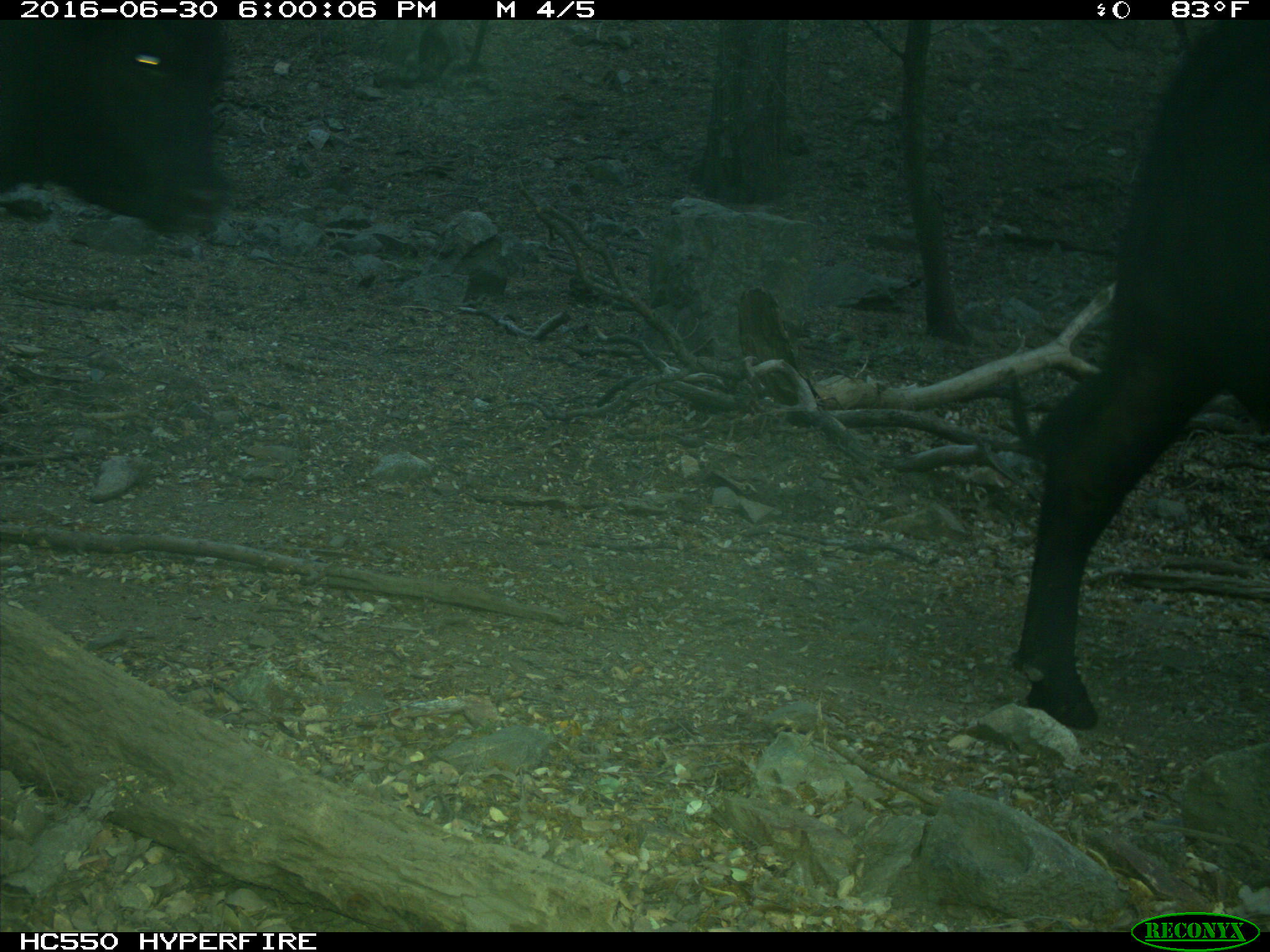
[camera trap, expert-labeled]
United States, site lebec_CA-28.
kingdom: Animalia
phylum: Chordata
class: Mammalia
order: Artiodactyla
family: Bovidae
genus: Bos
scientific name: Bos taurus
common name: domestic cow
Bos taurus (domestic cow).